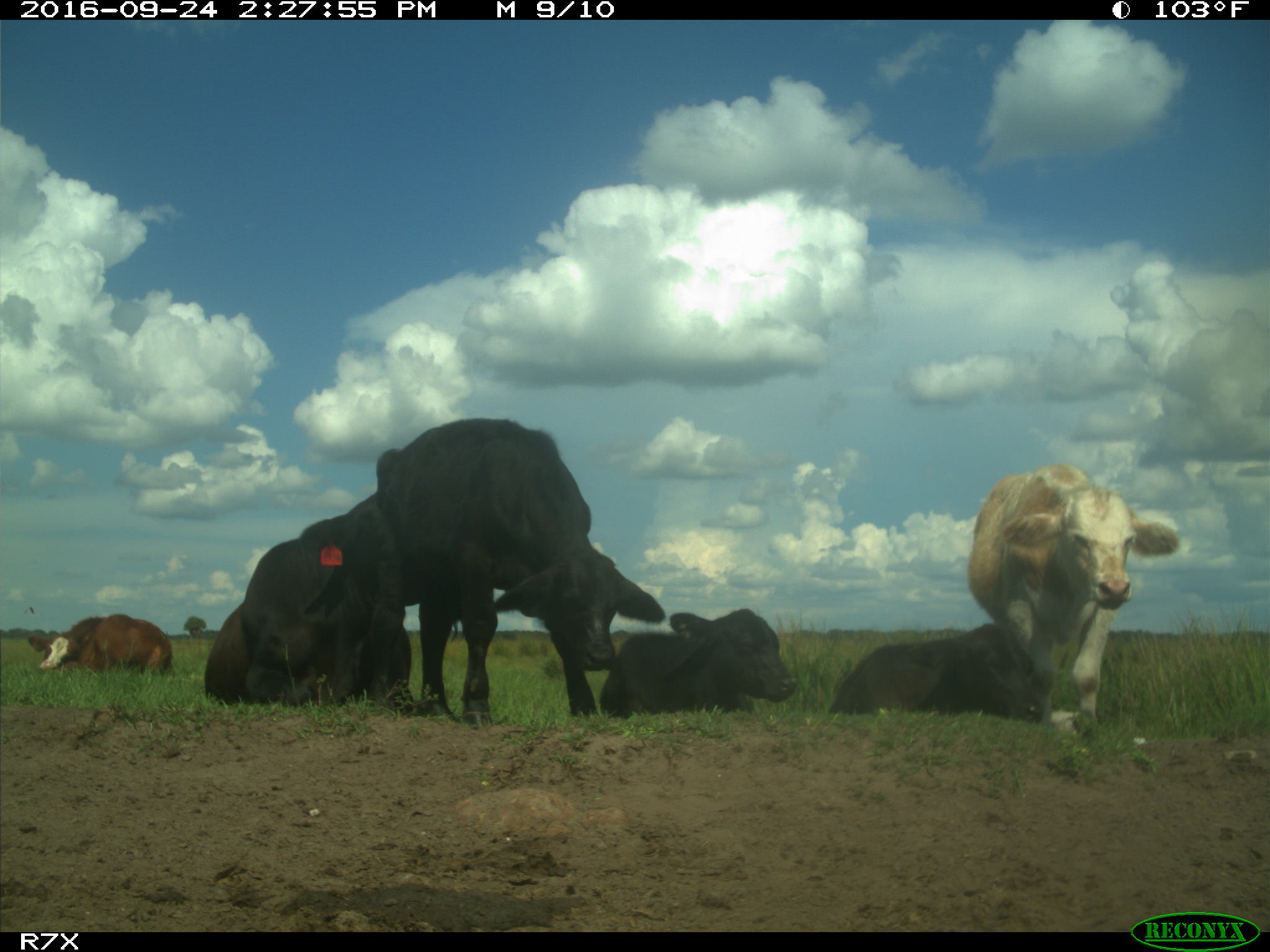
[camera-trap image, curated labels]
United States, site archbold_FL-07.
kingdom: Animalia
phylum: Chordata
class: Mammalia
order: Artiodactyla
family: Bovidae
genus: Bos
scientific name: Bos taurus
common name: domestic cow